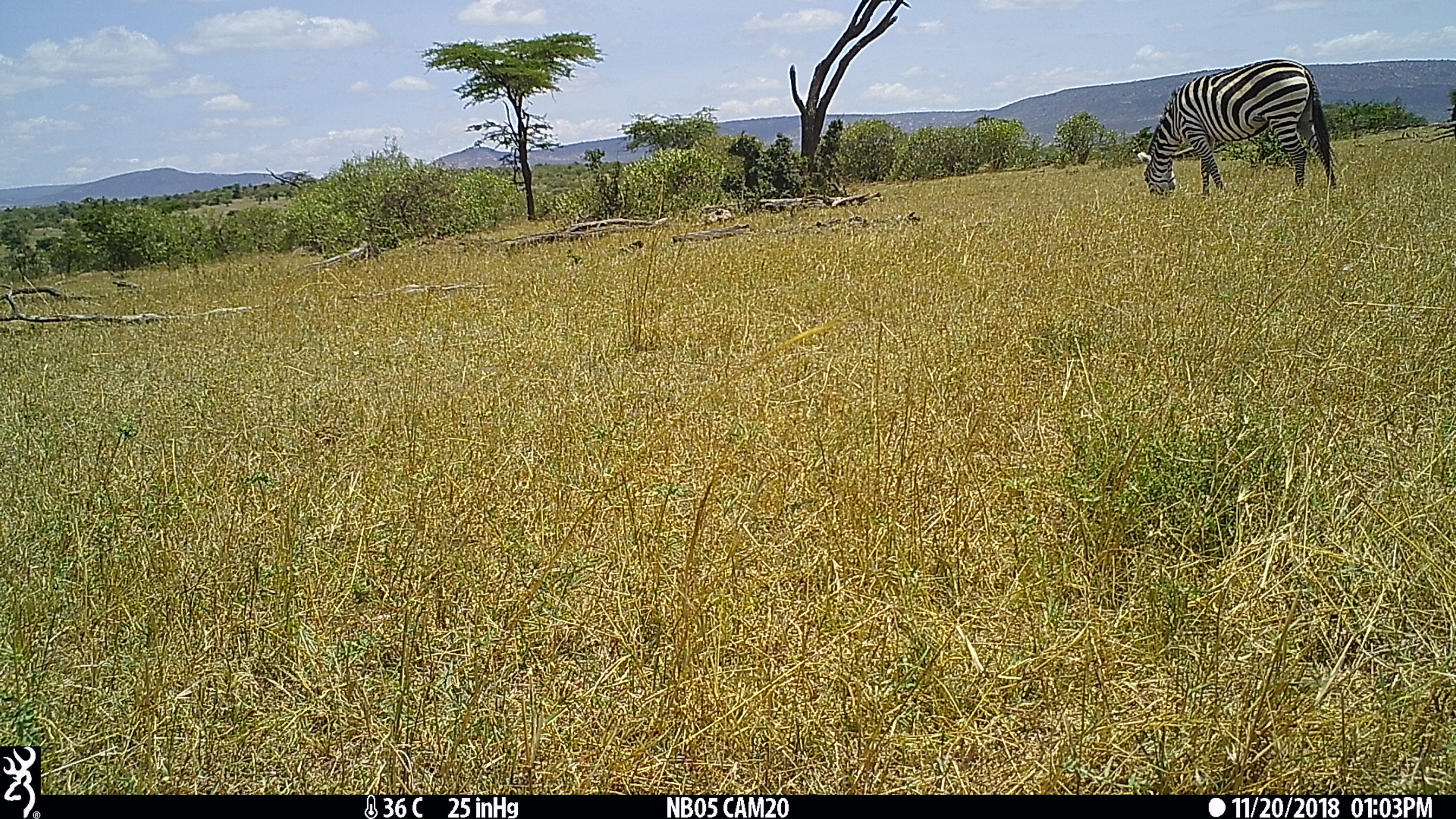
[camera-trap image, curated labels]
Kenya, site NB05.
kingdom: Animalia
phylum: Chordata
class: Mammalia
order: Perissodactyla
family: Equidae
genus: Equus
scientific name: Equus quagga burchellii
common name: burchell's zebra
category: zebra